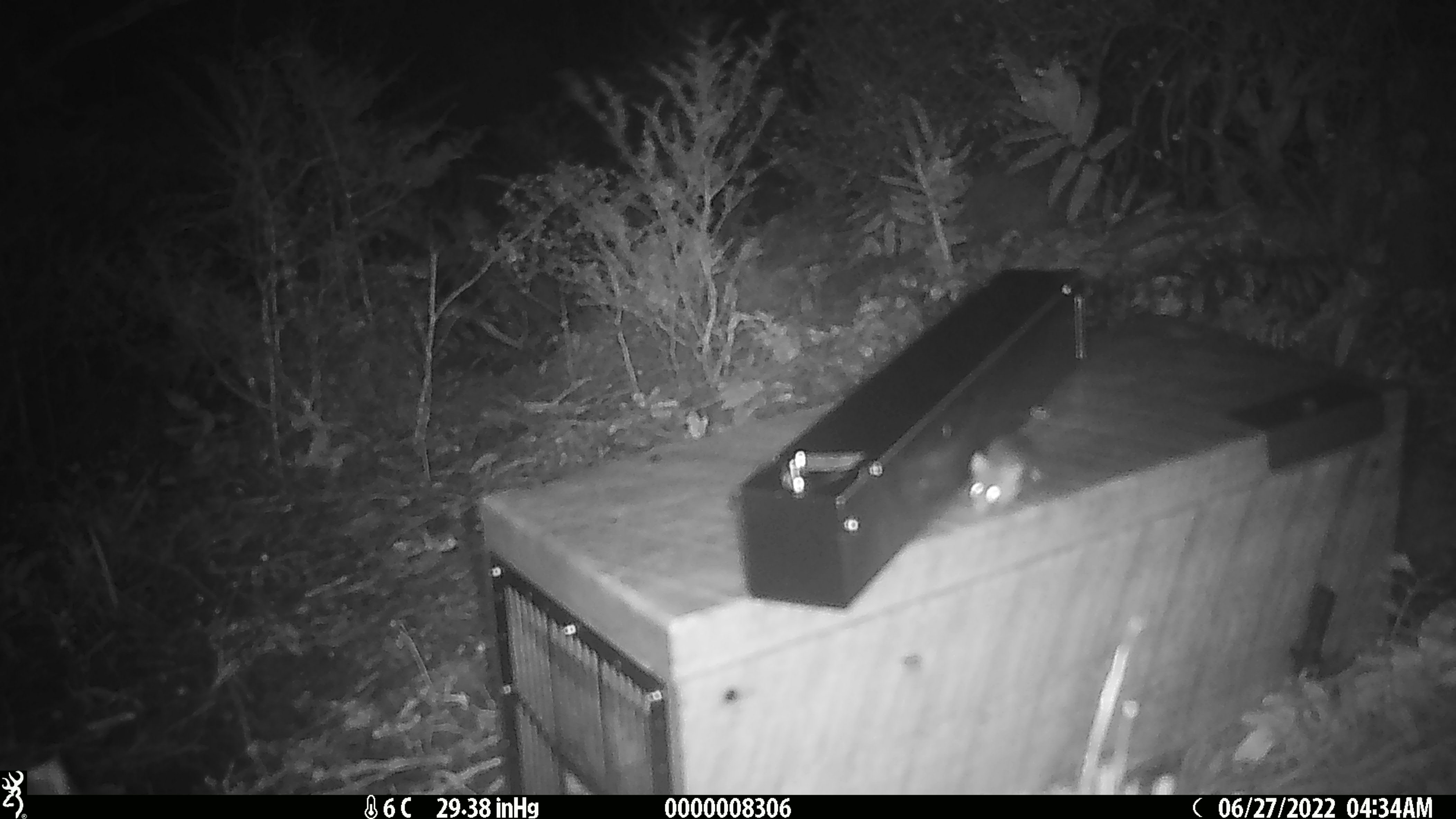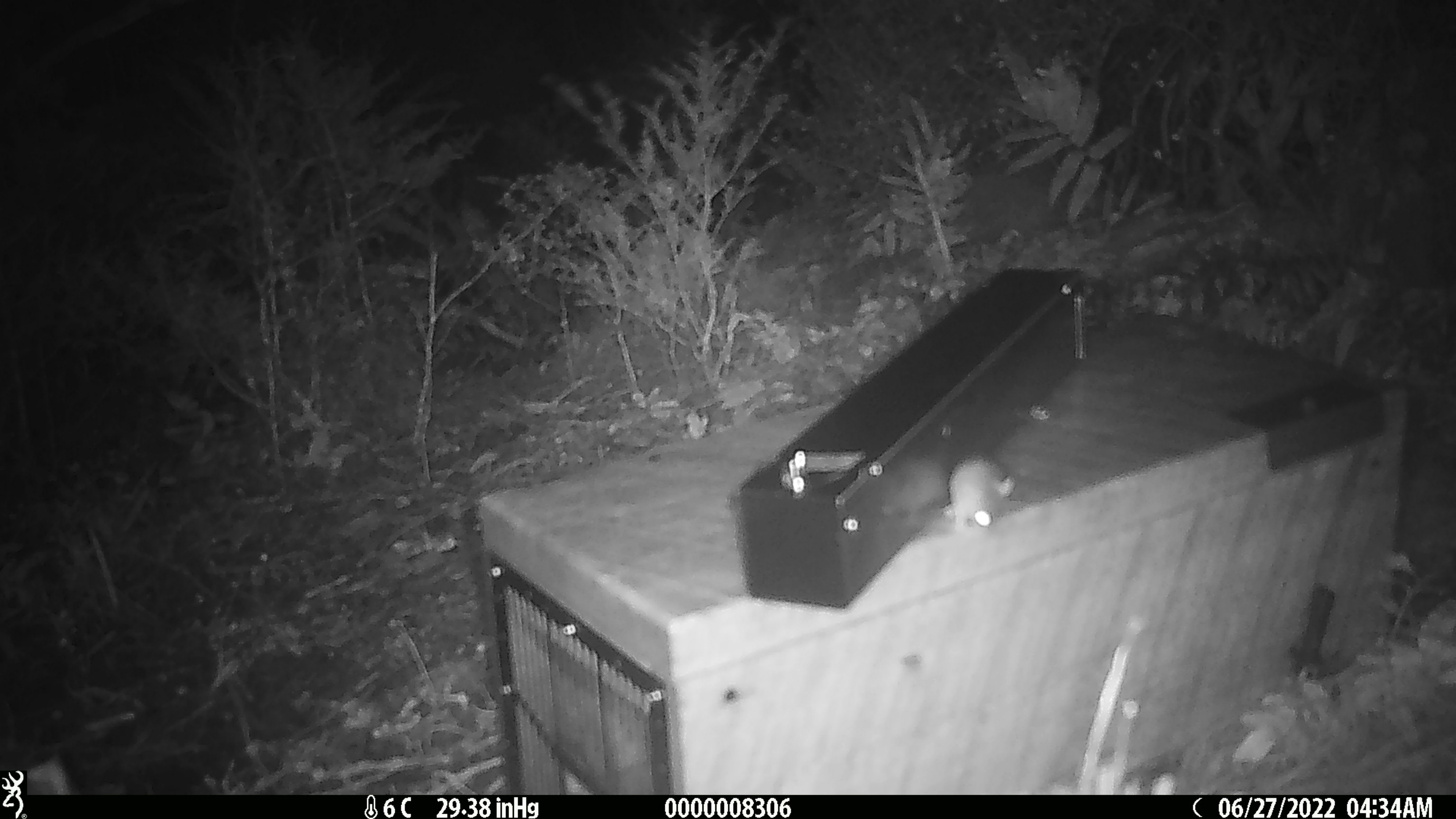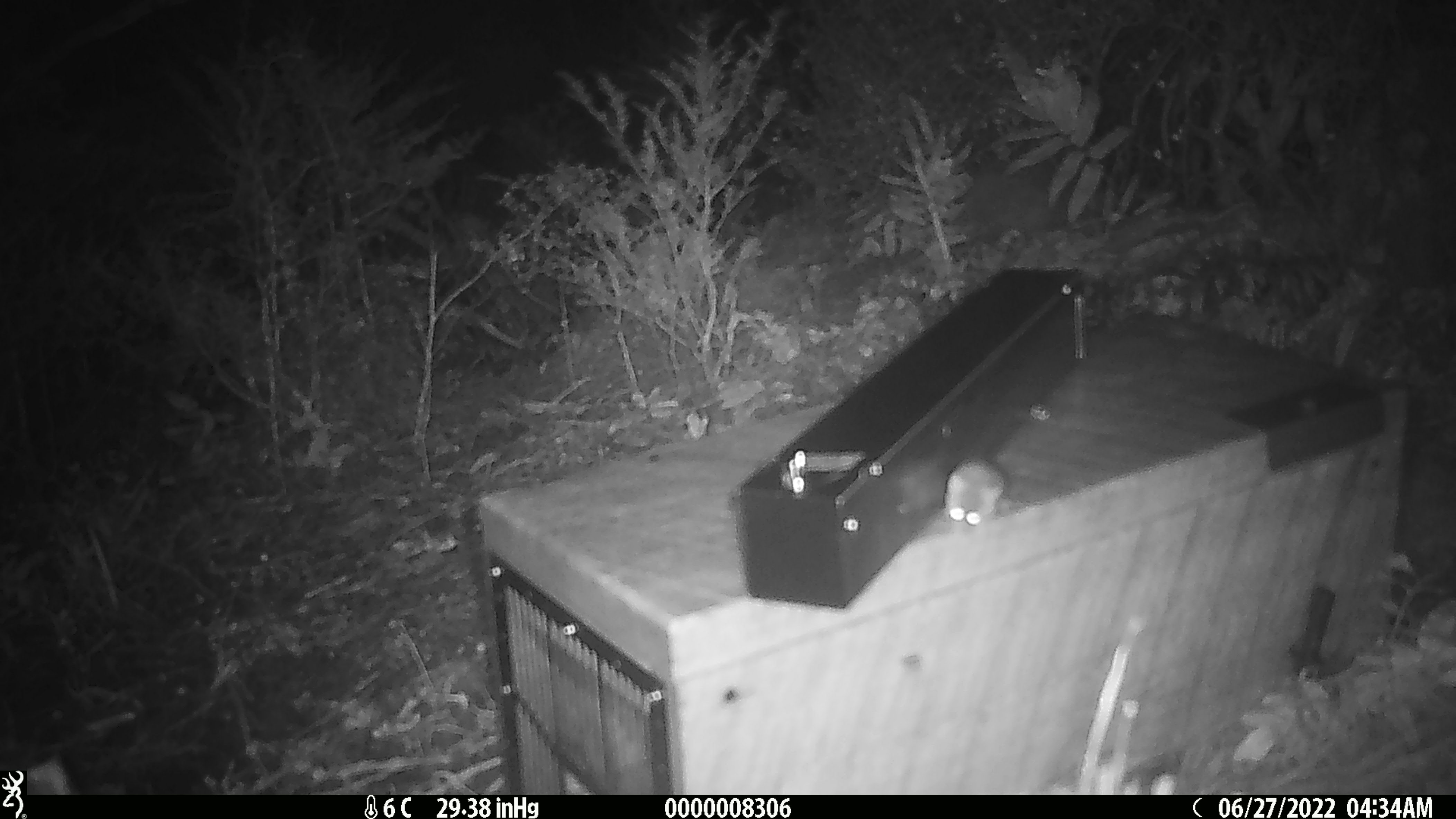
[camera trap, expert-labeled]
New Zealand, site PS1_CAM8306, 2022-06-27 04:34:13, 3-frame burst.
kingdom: Animalia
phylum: Chordata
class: Mammalia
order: Rodentia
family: Muridae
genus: Mus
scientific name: Mus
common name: mouse